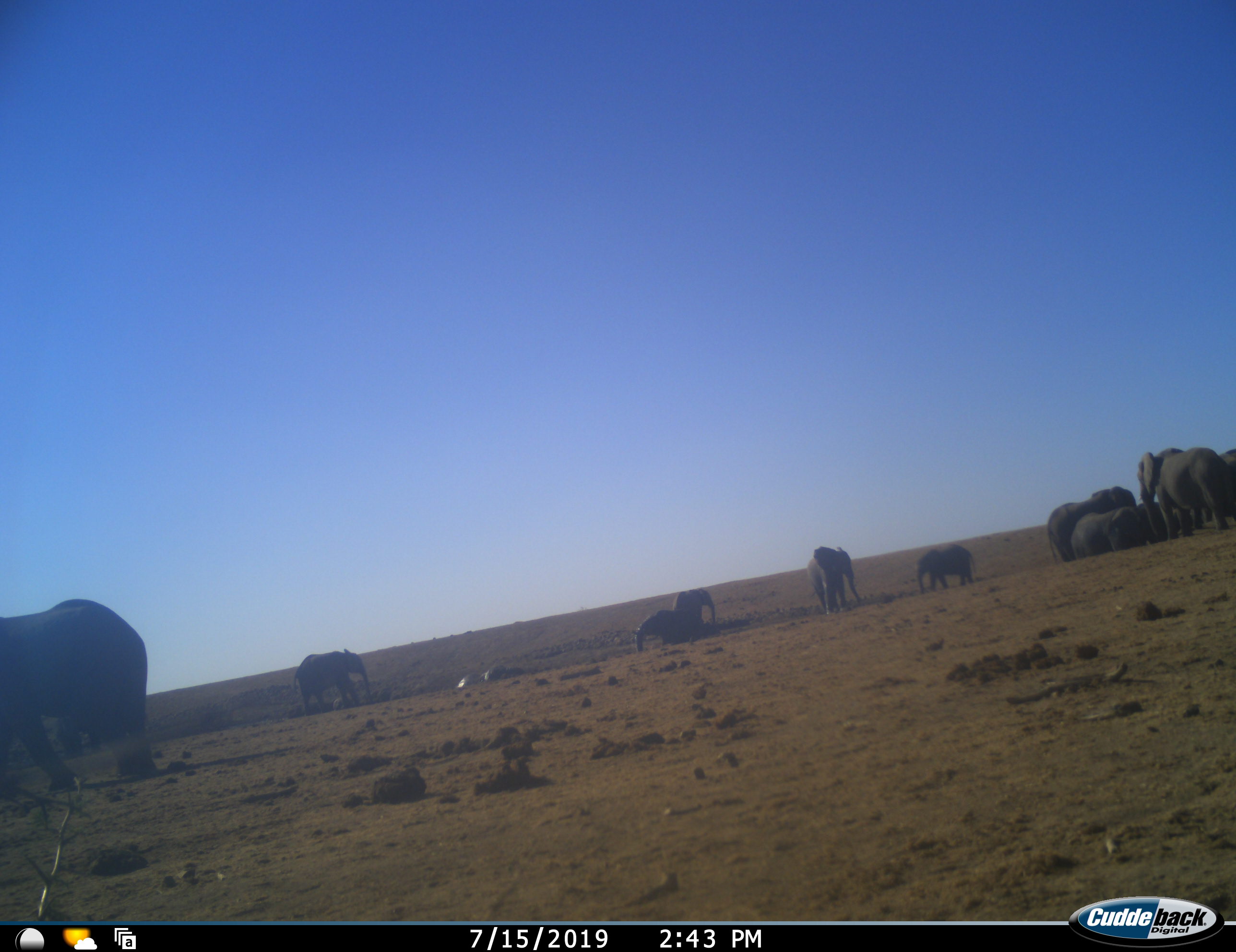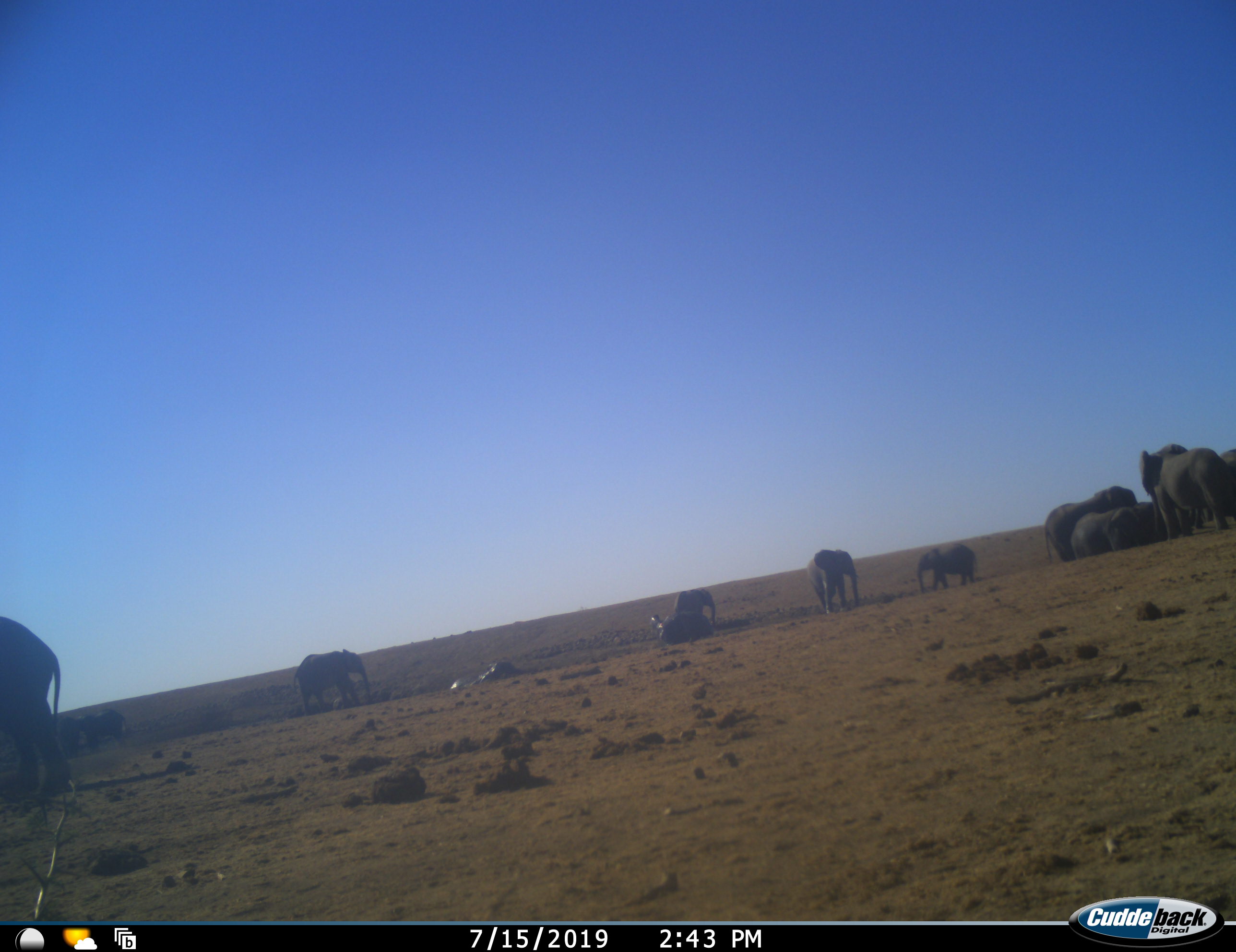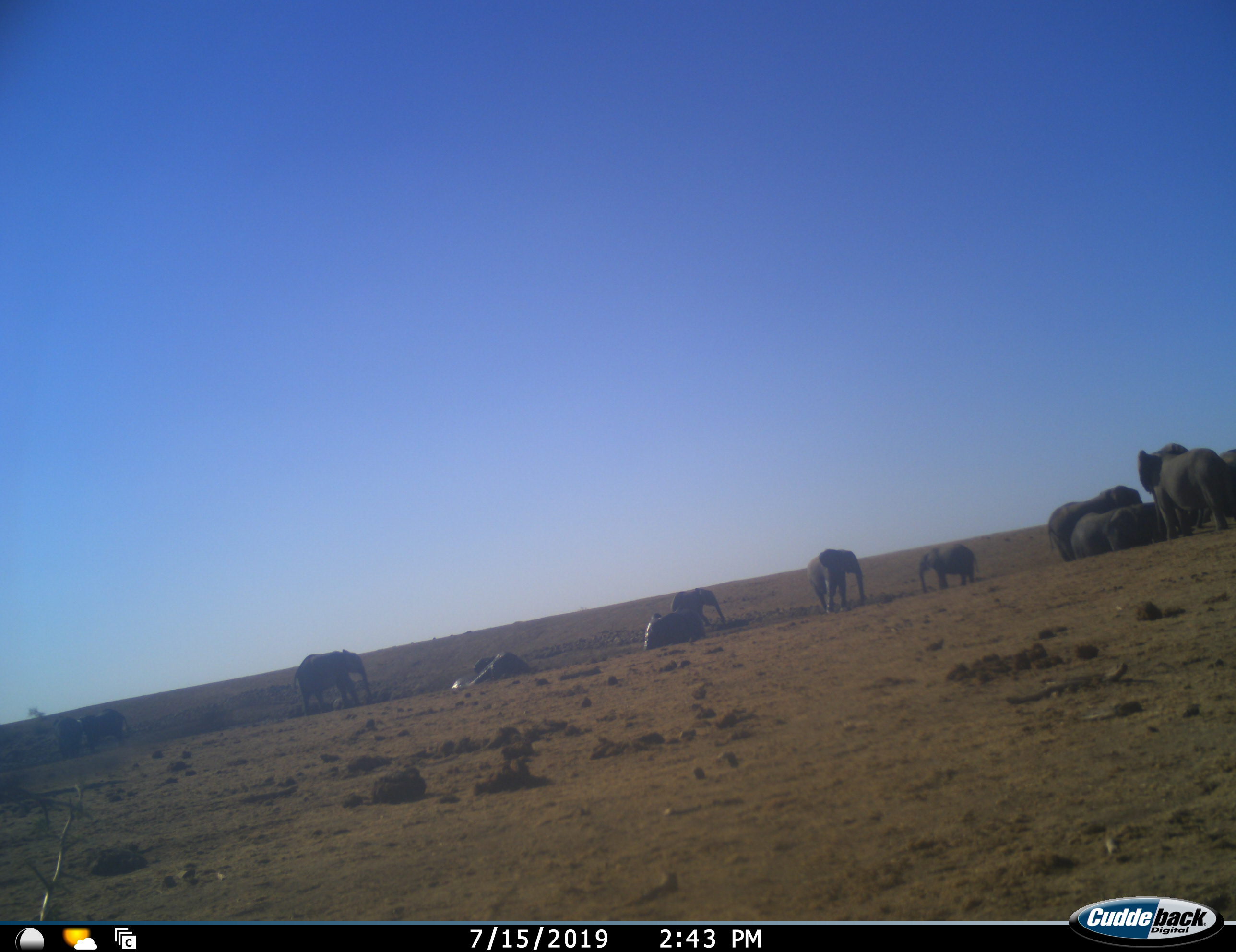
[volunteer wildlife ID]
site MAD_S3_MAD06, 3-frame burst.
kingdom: Animalia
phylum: Chordata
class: Mammalia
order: Proboscidea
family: Elephantidae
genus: Loxodonta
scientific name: Loxodonta africana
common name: african bush elephant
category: elephant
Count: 11-50.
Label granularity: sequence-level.